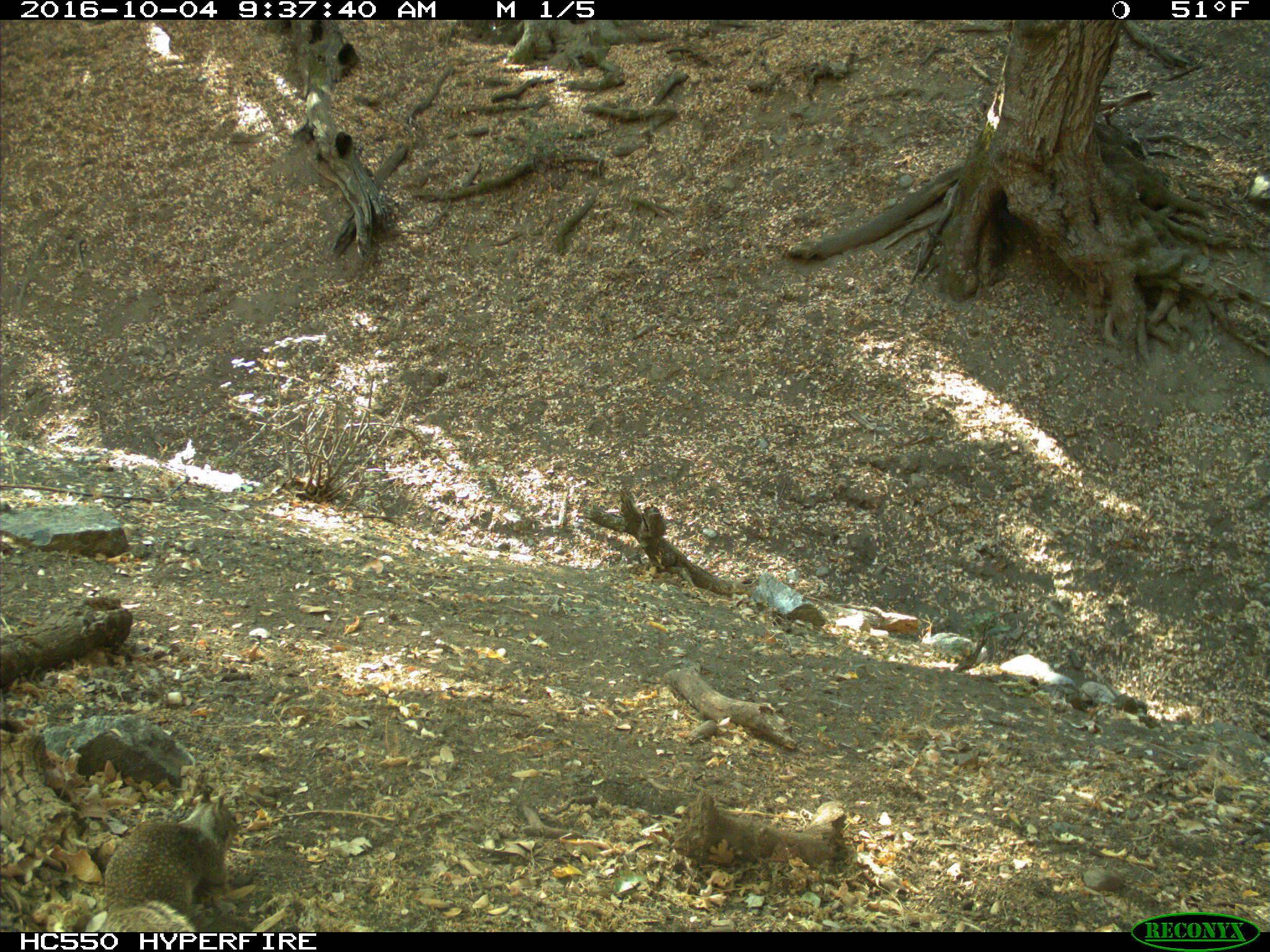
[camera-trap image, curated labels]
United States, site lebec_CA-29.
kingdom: Animalia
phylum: Chordata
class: Mammalia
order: Rodentia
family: Sciuridae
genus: Otospermophilus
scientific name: Otospermophilus beecheyi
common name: california ground squirrel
Otospermophilus beecheyi (california ground squirrel).